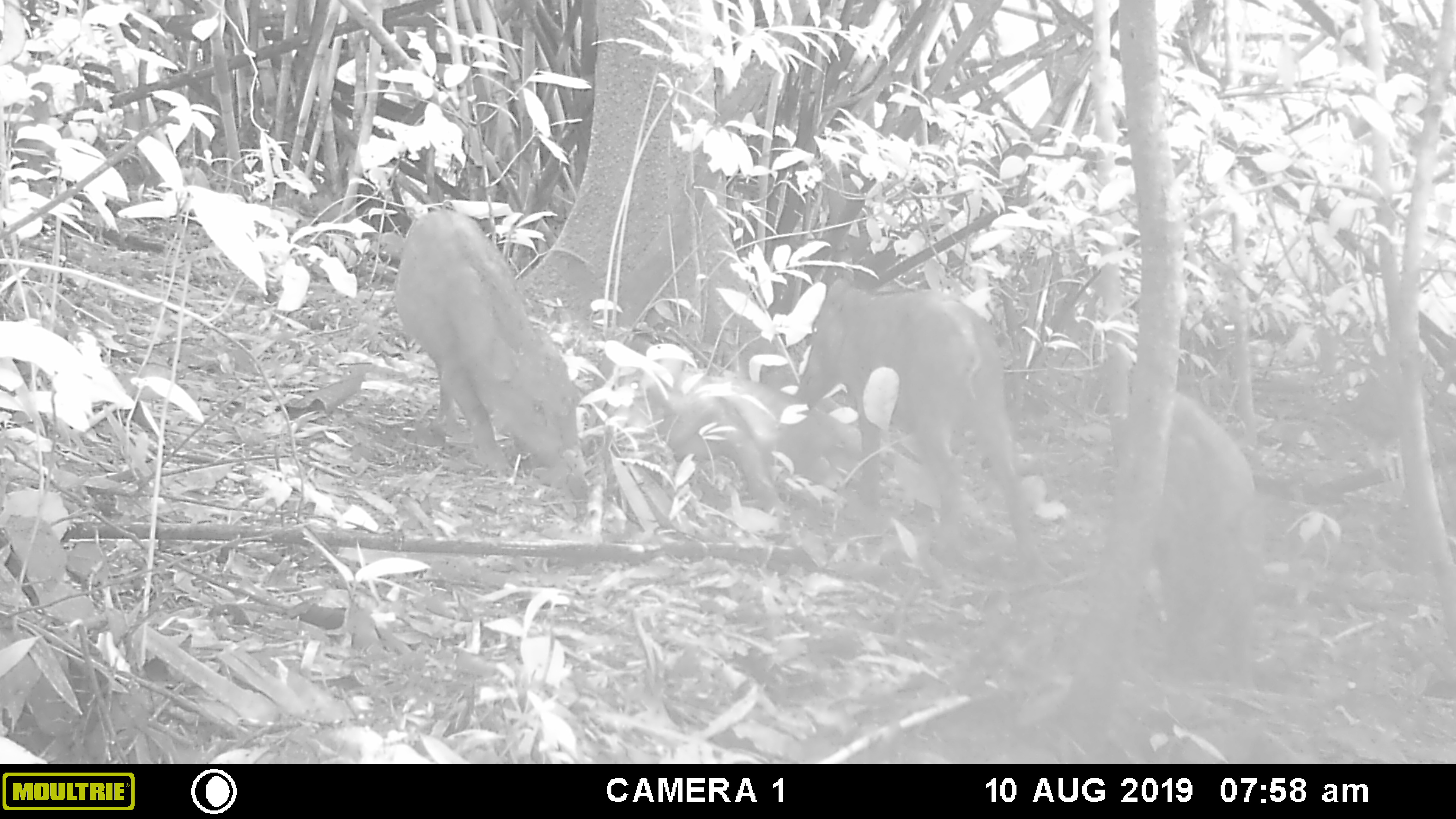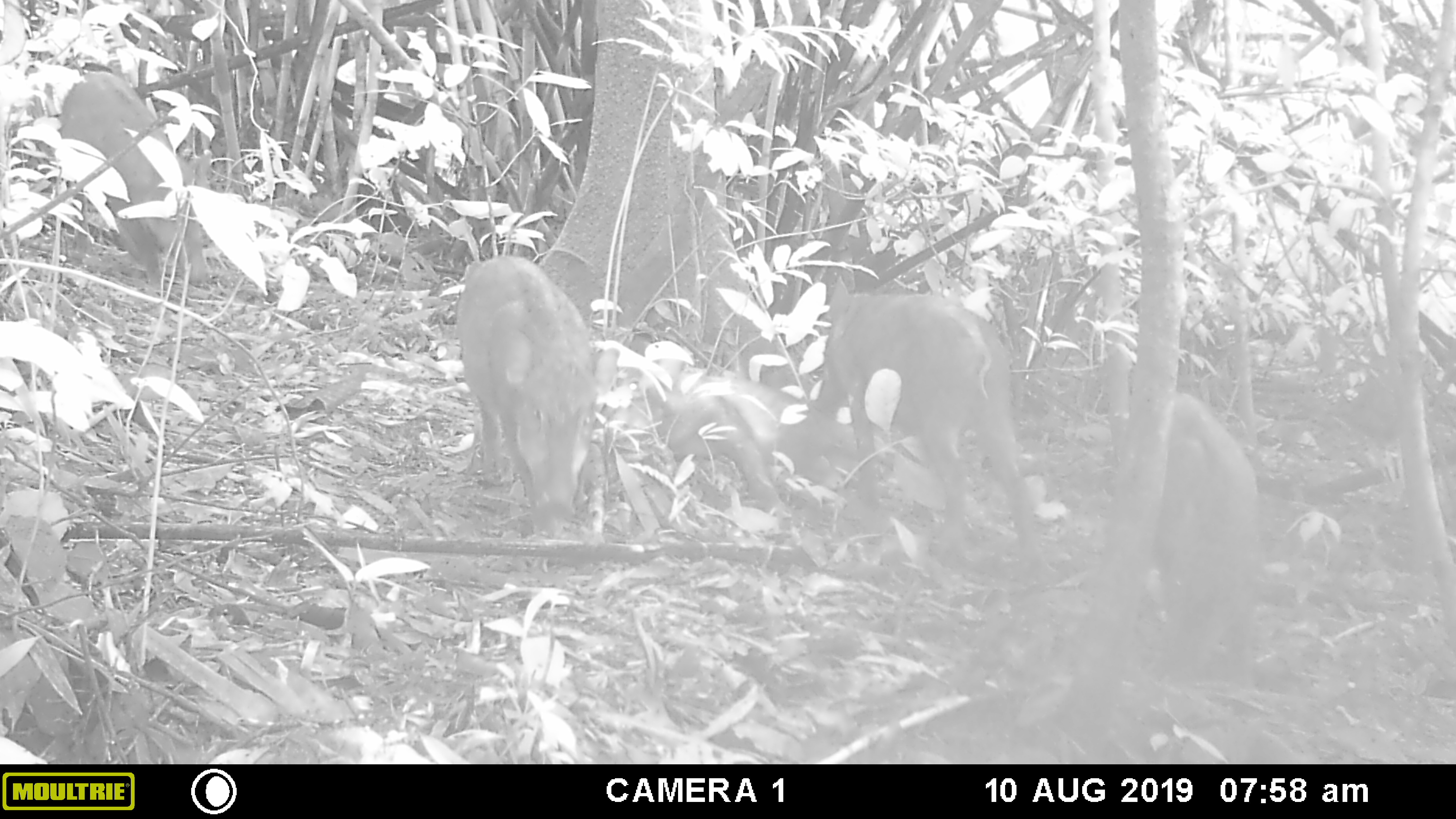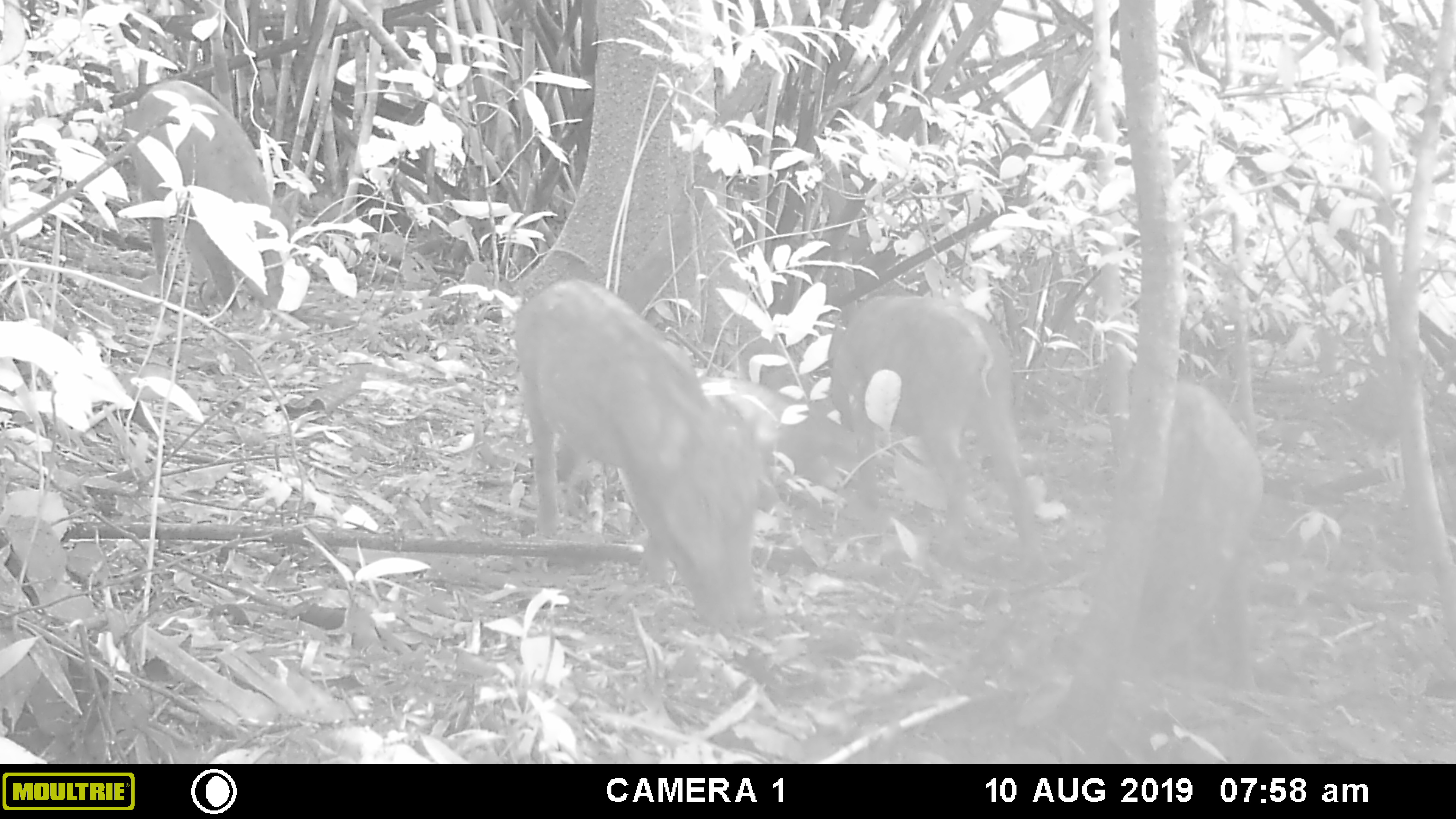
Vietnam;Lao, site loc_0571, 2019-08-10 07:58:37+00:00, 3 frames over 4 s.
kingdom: Animalia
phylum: Chordata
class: Mammalia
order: Artiodactyla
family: Suidae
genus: Sus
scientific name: Sus scrofa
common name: eurasian wild pig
Eurasian wild pig (Sus scrofa). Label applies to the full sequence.